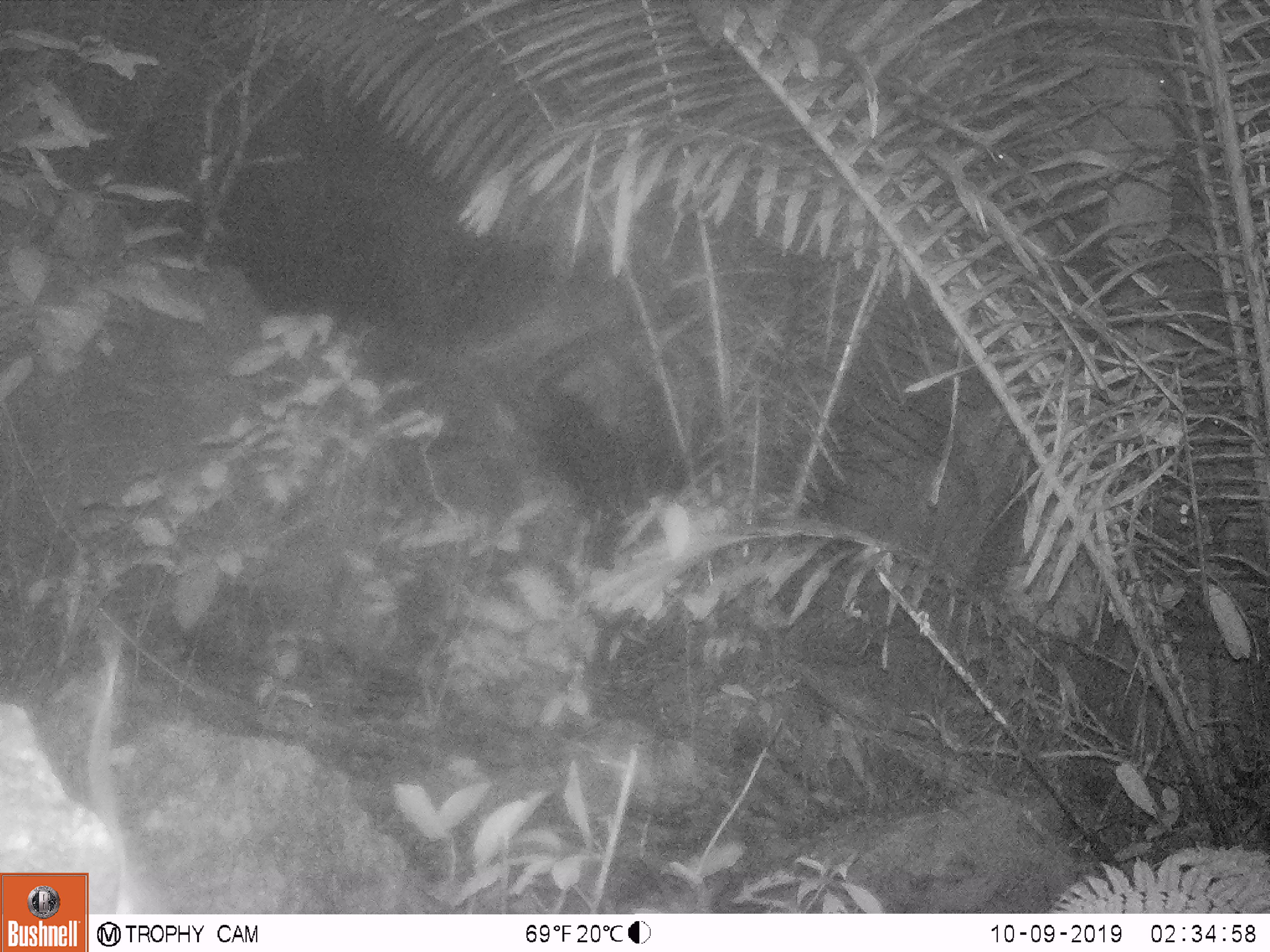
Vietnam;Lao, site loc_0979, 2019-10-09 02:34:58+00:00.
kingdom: Animalia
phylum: Chordata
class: Mammalia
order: Rodentia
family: Muridae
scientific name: Muridae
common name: old-world mice and rats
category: unidentified murid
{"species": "unidentified murid (old-world mice and rats) (Muridae)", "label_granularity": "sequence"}